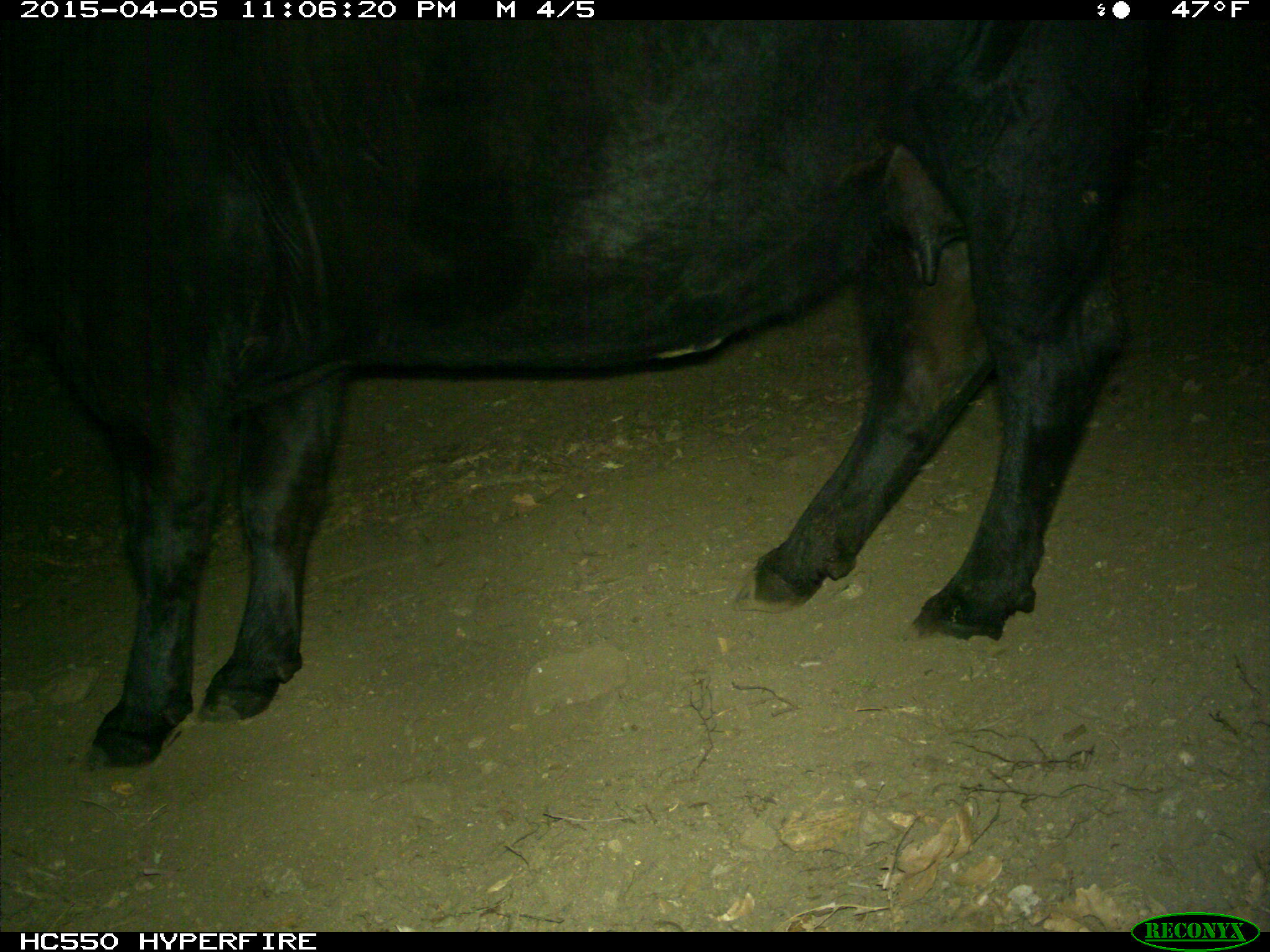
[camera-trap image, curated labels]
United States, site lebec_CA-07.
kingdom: Animalia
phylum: Chordata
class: Mammalia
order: Artiodactyla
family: Bovidae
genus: Bos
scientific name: Bos taurus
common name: domestic cow